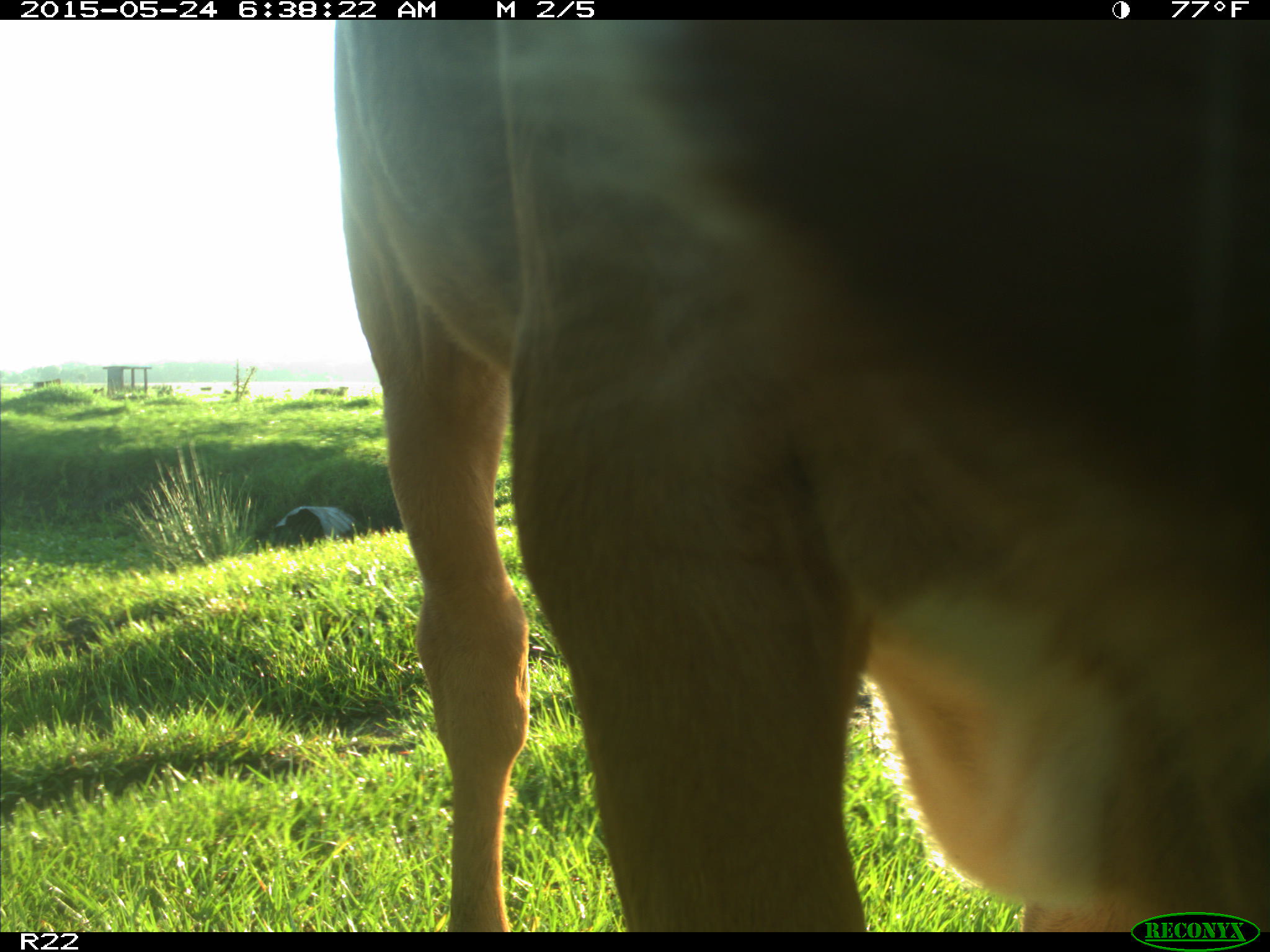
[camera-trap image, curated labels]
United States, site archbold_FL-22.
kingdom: Animalia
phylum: Chordata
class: Mammalia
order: Artiodactyla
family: Bovidae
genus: Bos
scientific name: Bos taurus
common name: domestic cow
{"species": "Bos taurus (domestic cow)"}